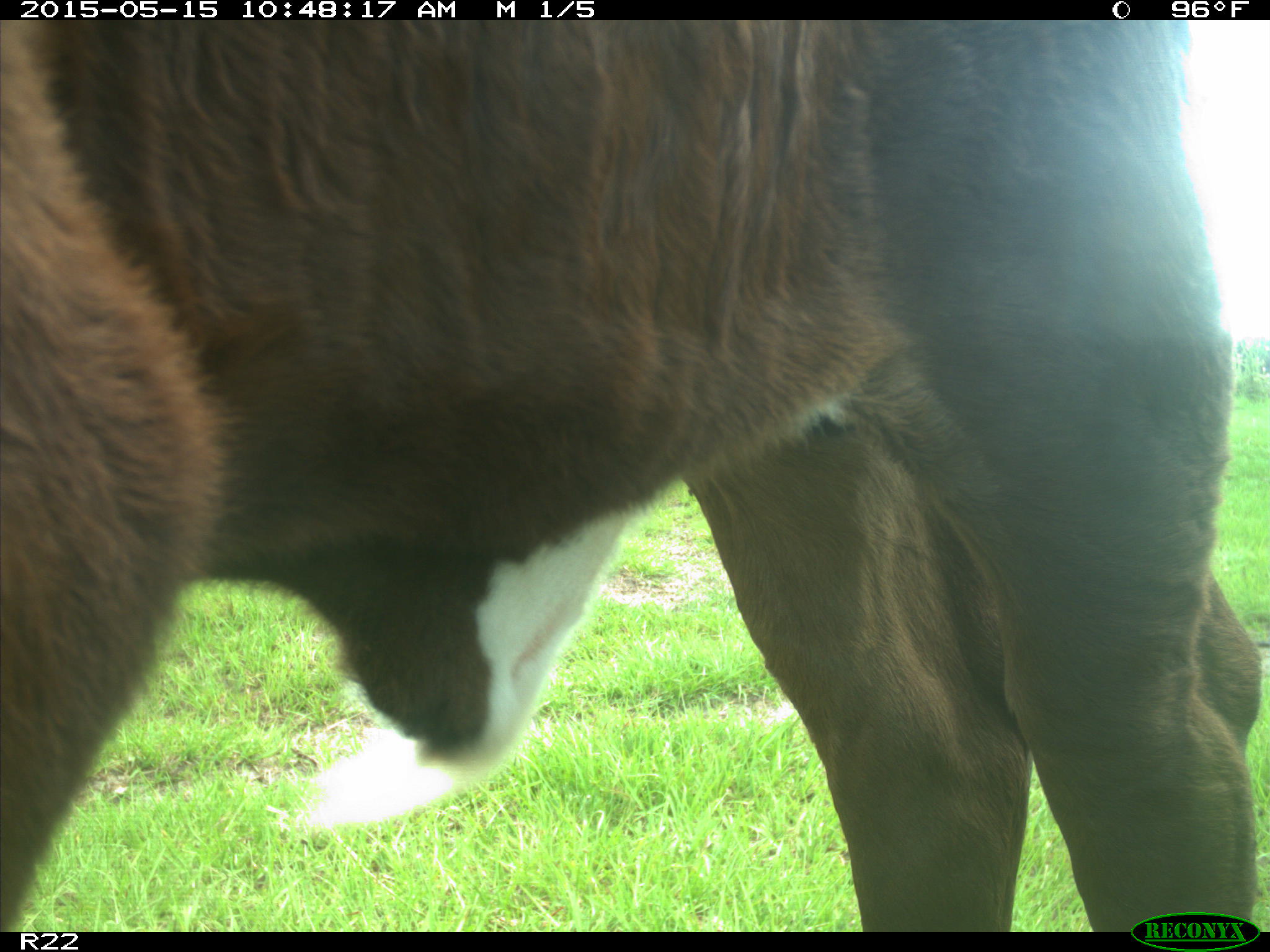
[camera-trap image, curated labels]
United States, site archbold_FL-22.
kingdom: Animalia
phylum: Chordata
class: Mammalia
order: Artiodactyla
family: Bovidae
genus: Bos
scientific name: Bos taurus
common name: domestic cow